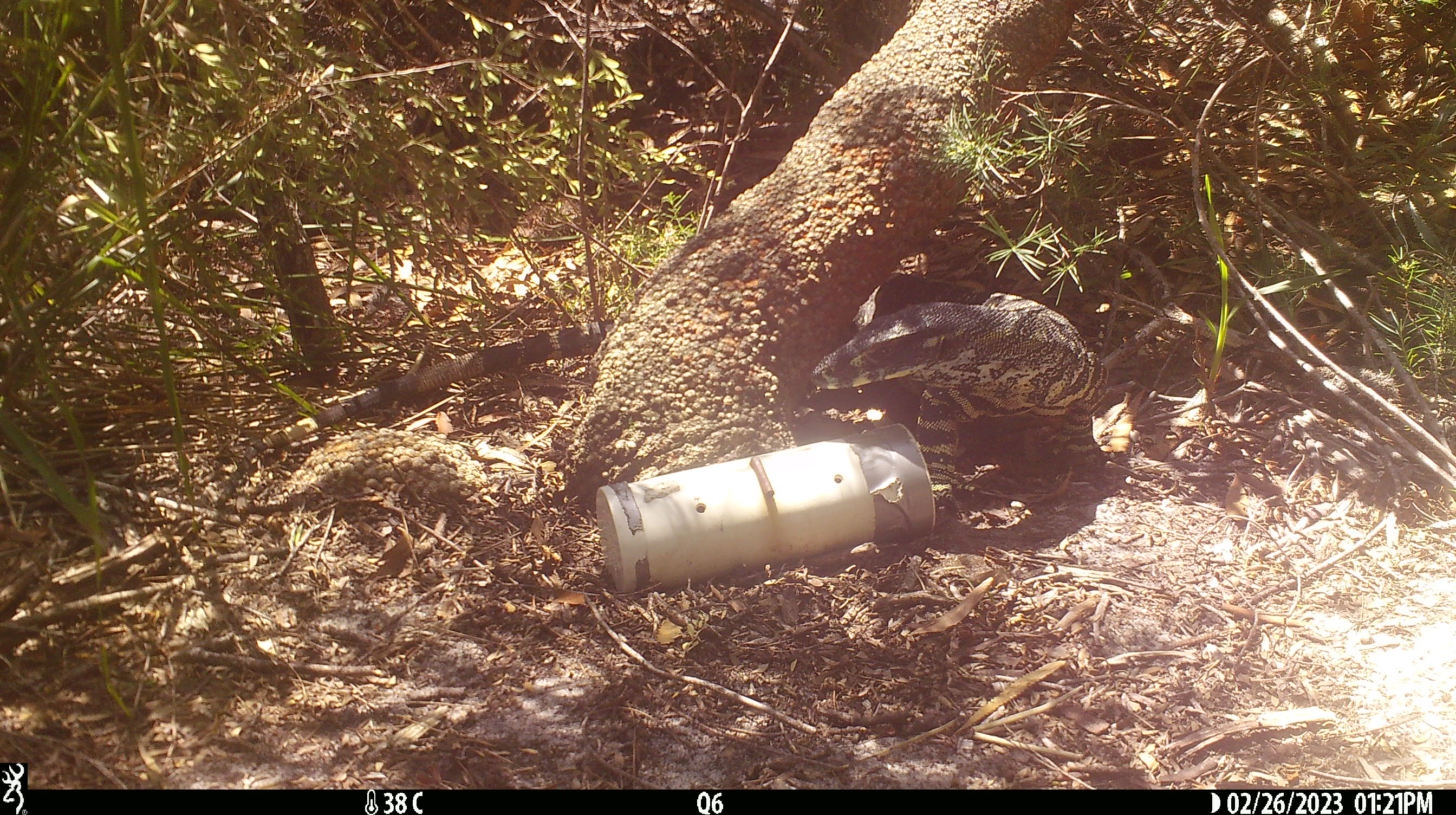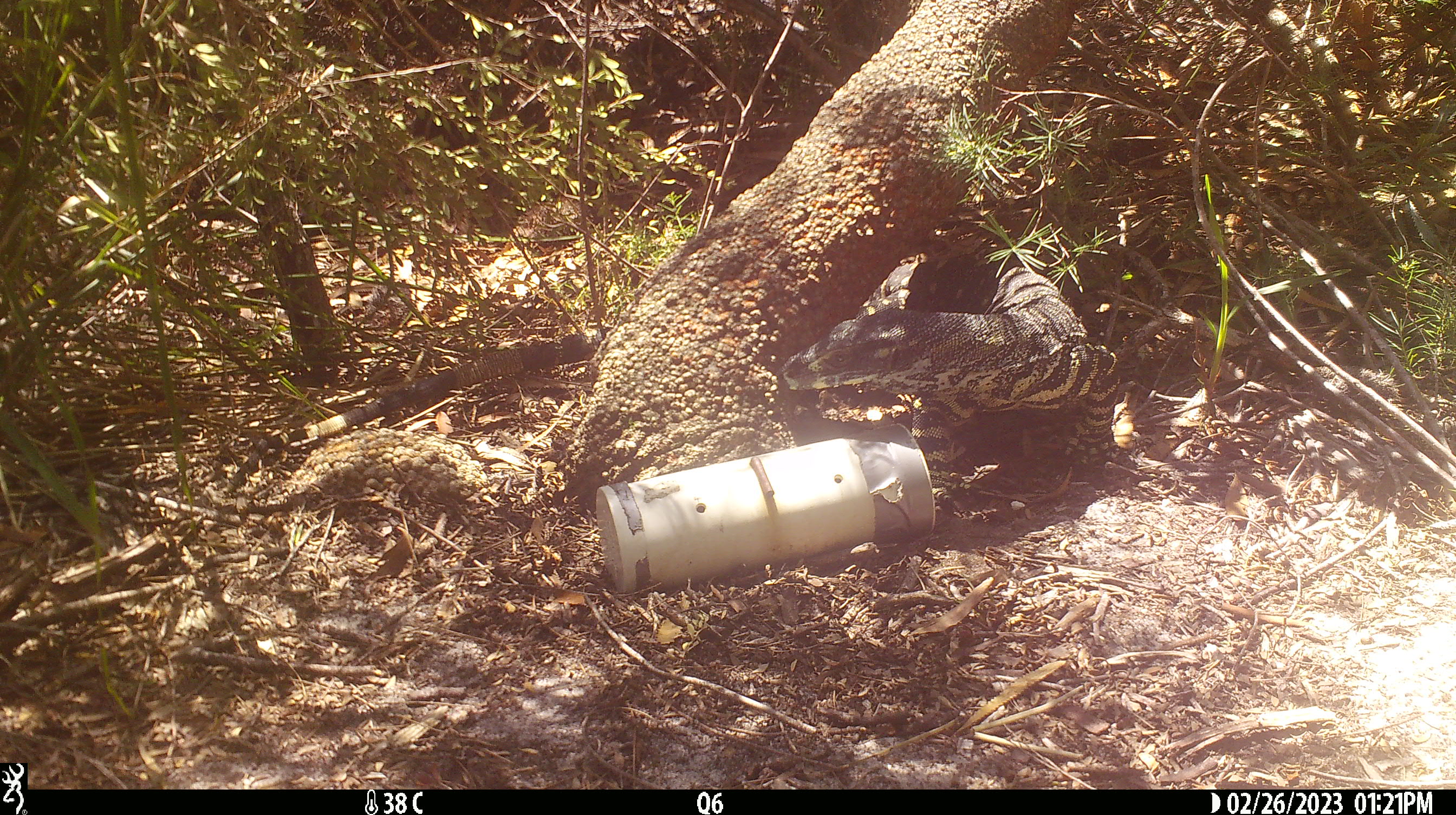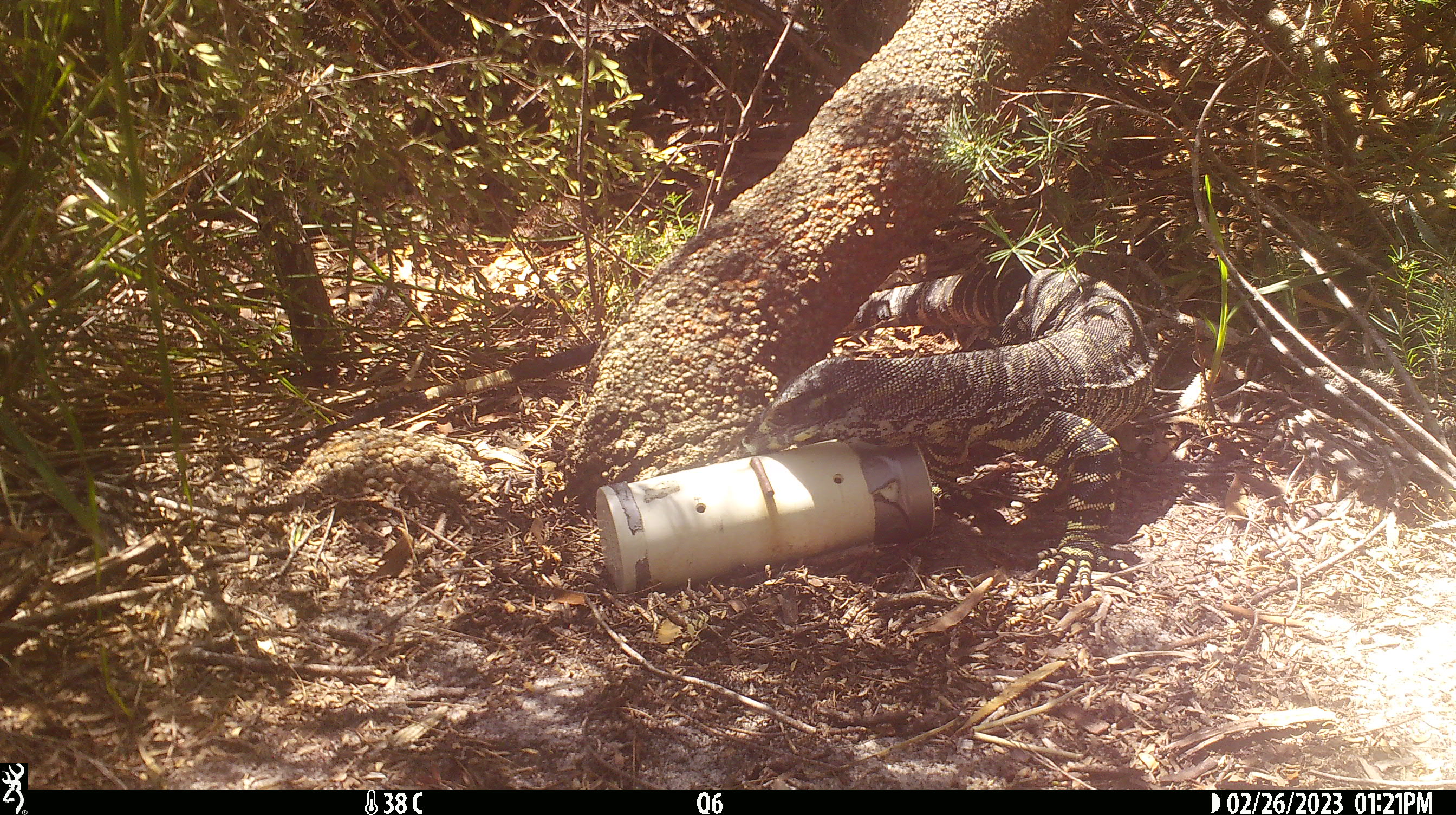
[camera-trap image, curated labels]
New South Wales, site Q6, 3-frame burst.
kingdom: Animalia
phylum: Chordata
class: Reptilia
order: Squamata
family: Varanidae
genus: Varanus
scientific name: Varanus varius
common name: lace monitor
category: goanna